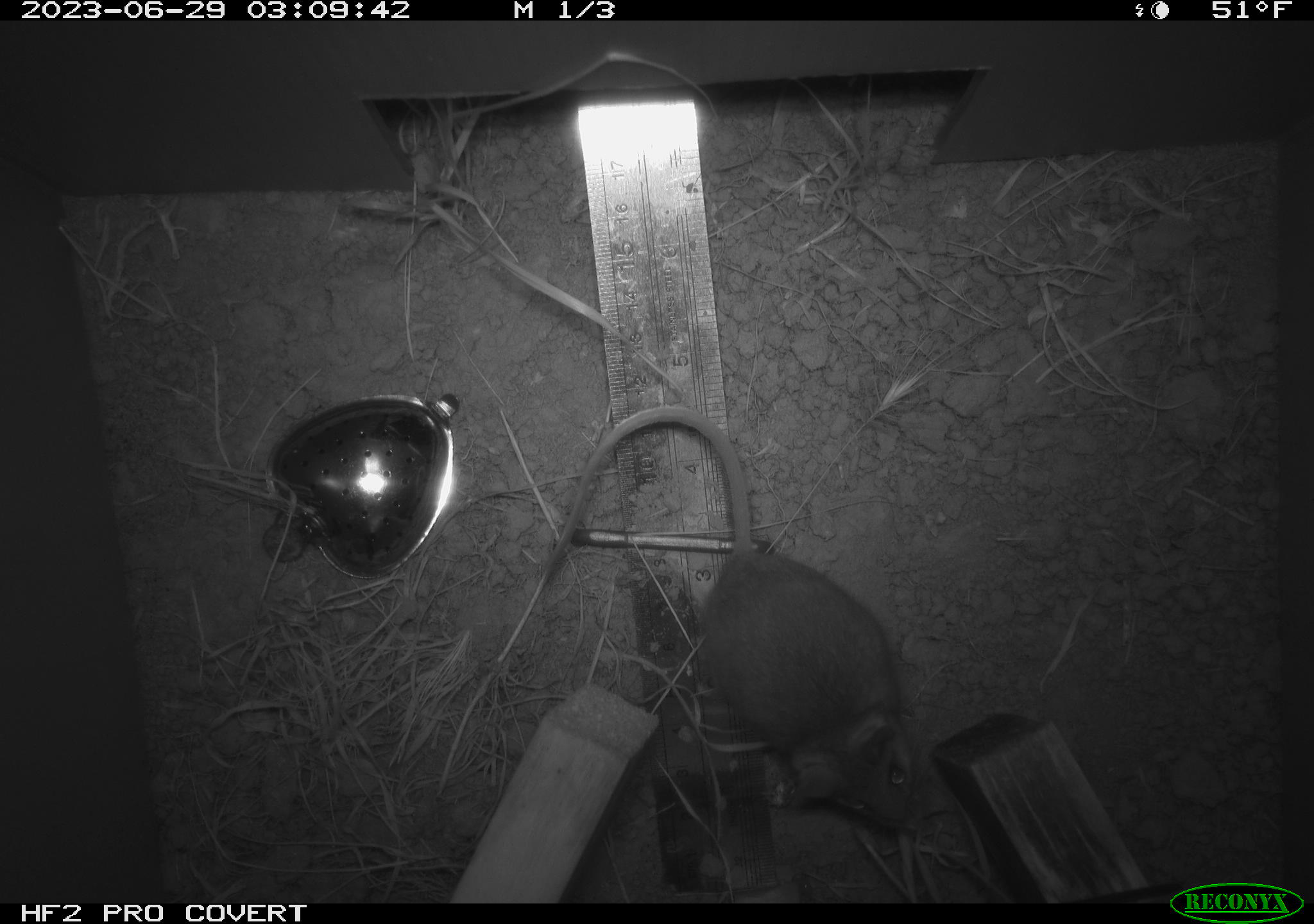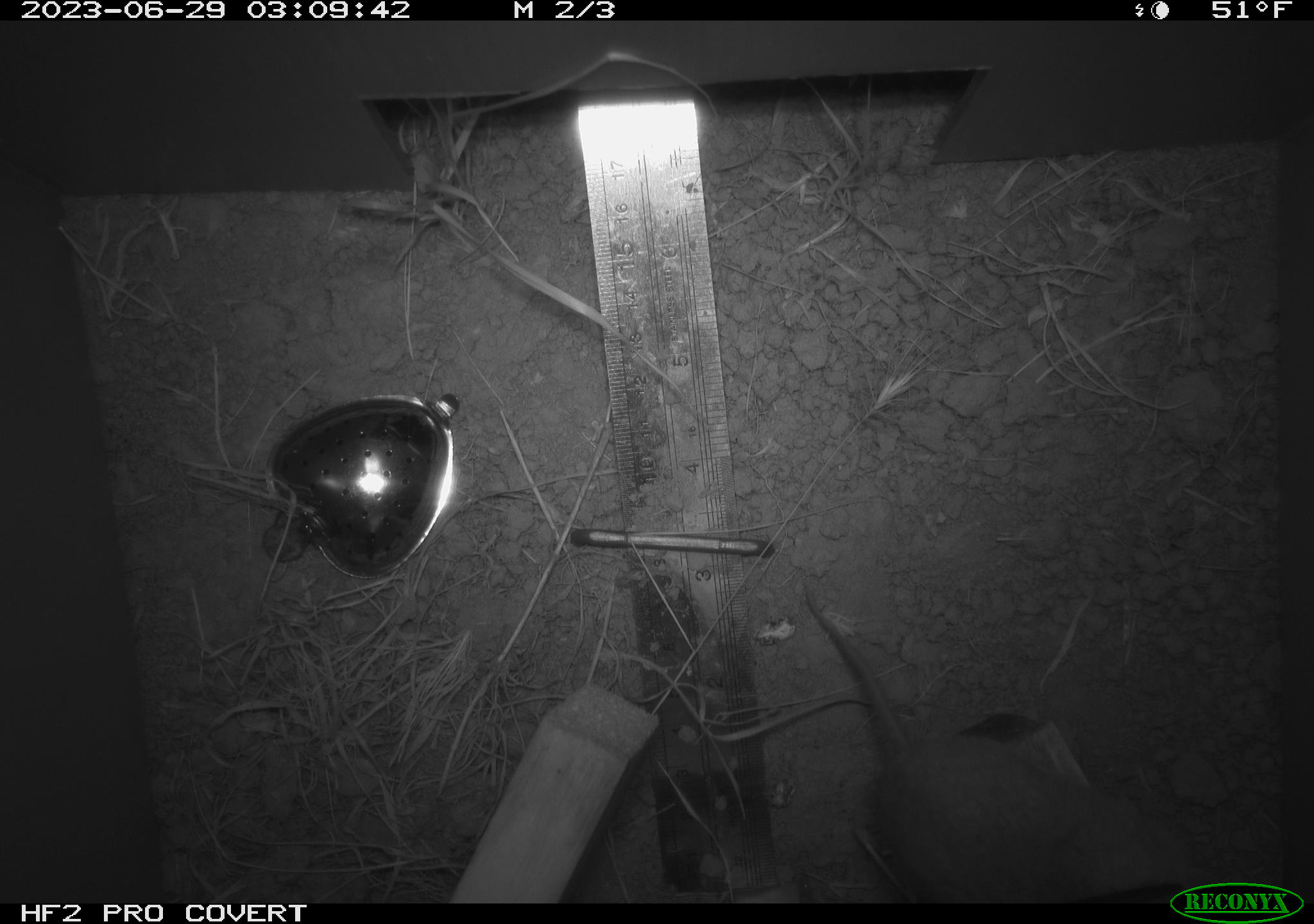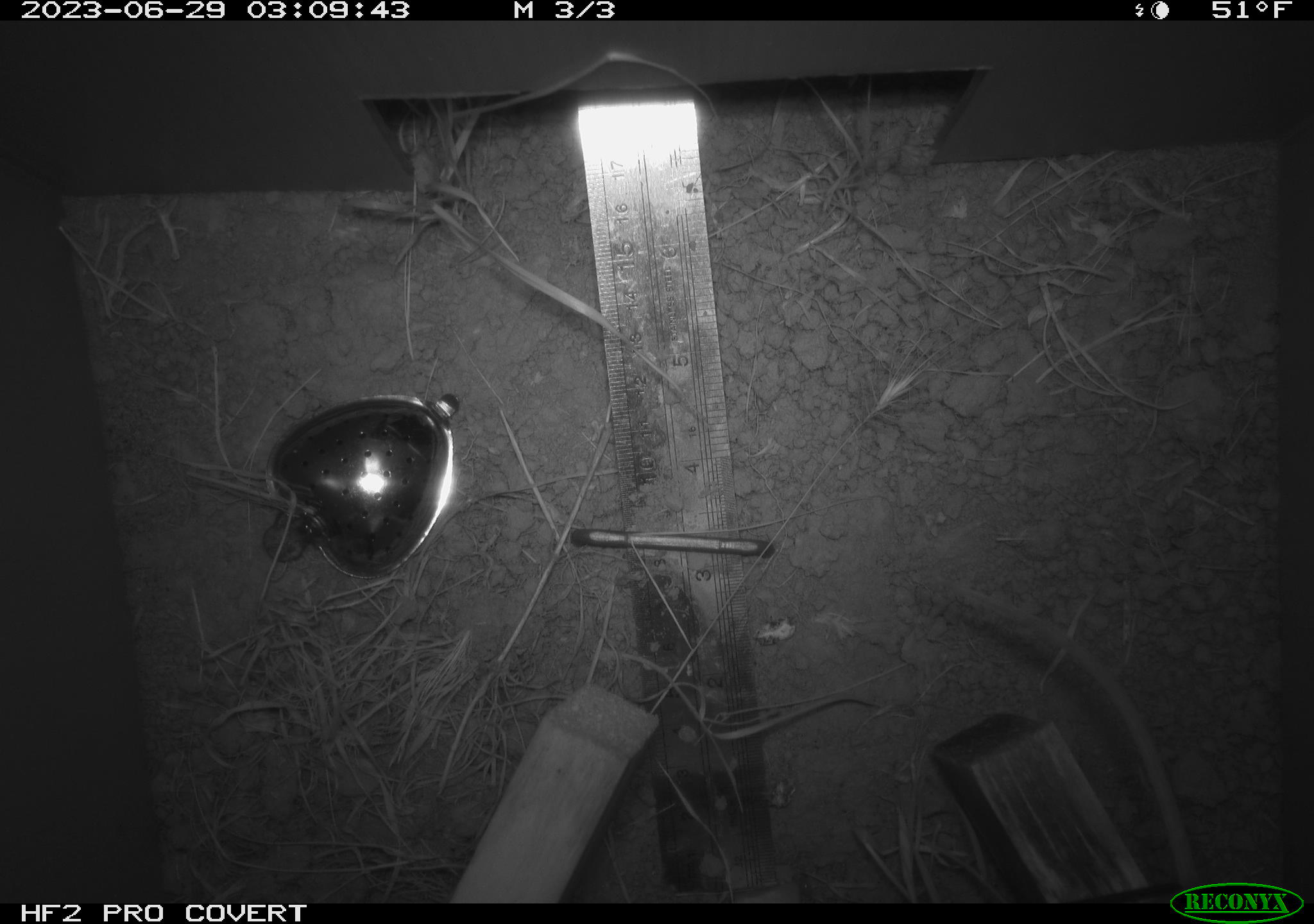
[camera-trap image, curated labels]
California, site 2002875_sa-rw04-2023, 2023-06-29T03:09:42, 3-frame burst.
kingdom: Animalia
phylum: Chordata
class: Mammalia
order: Rodentia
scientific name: Rodentia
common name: mouse species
Mouse species (Rodentia).